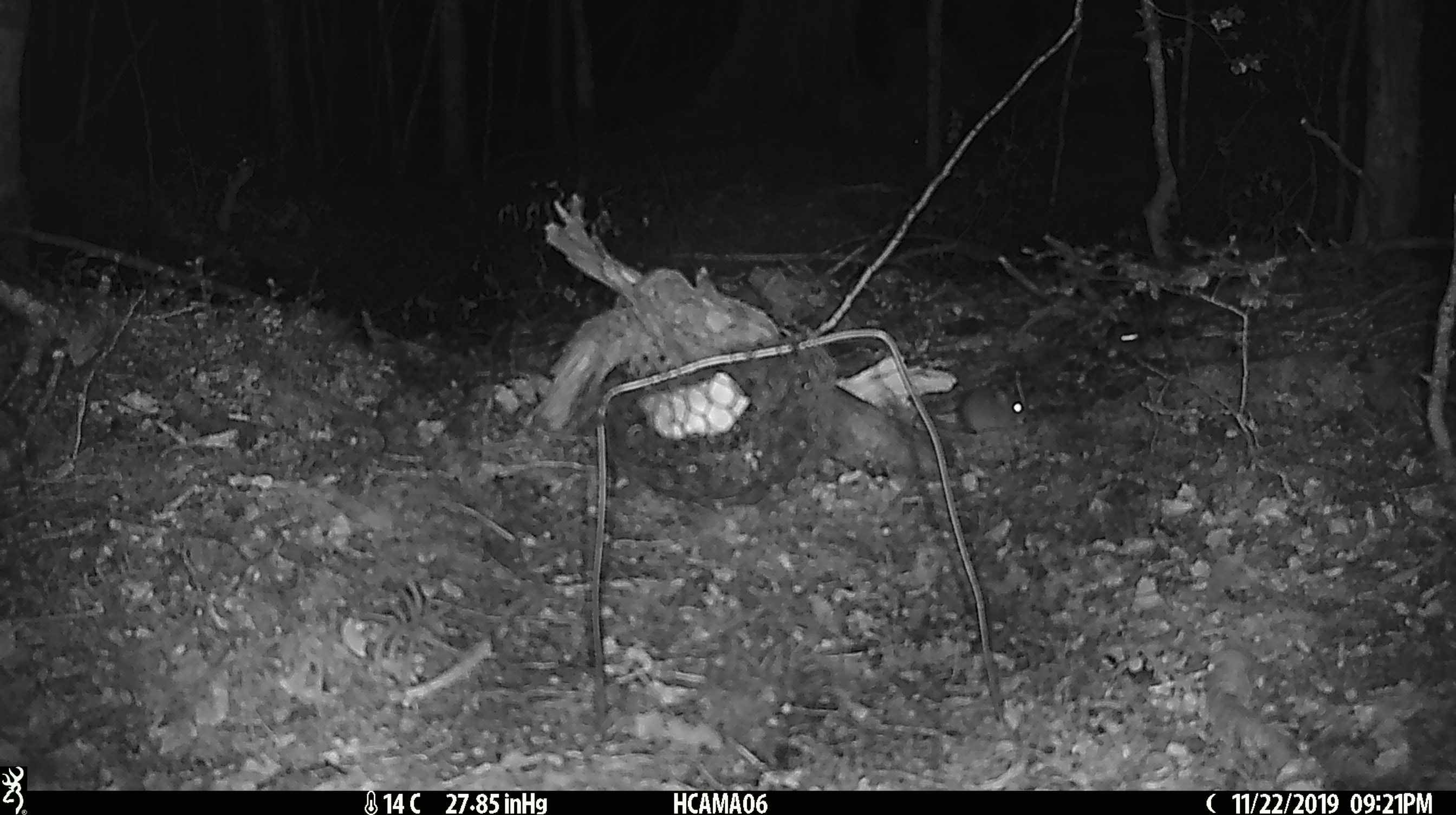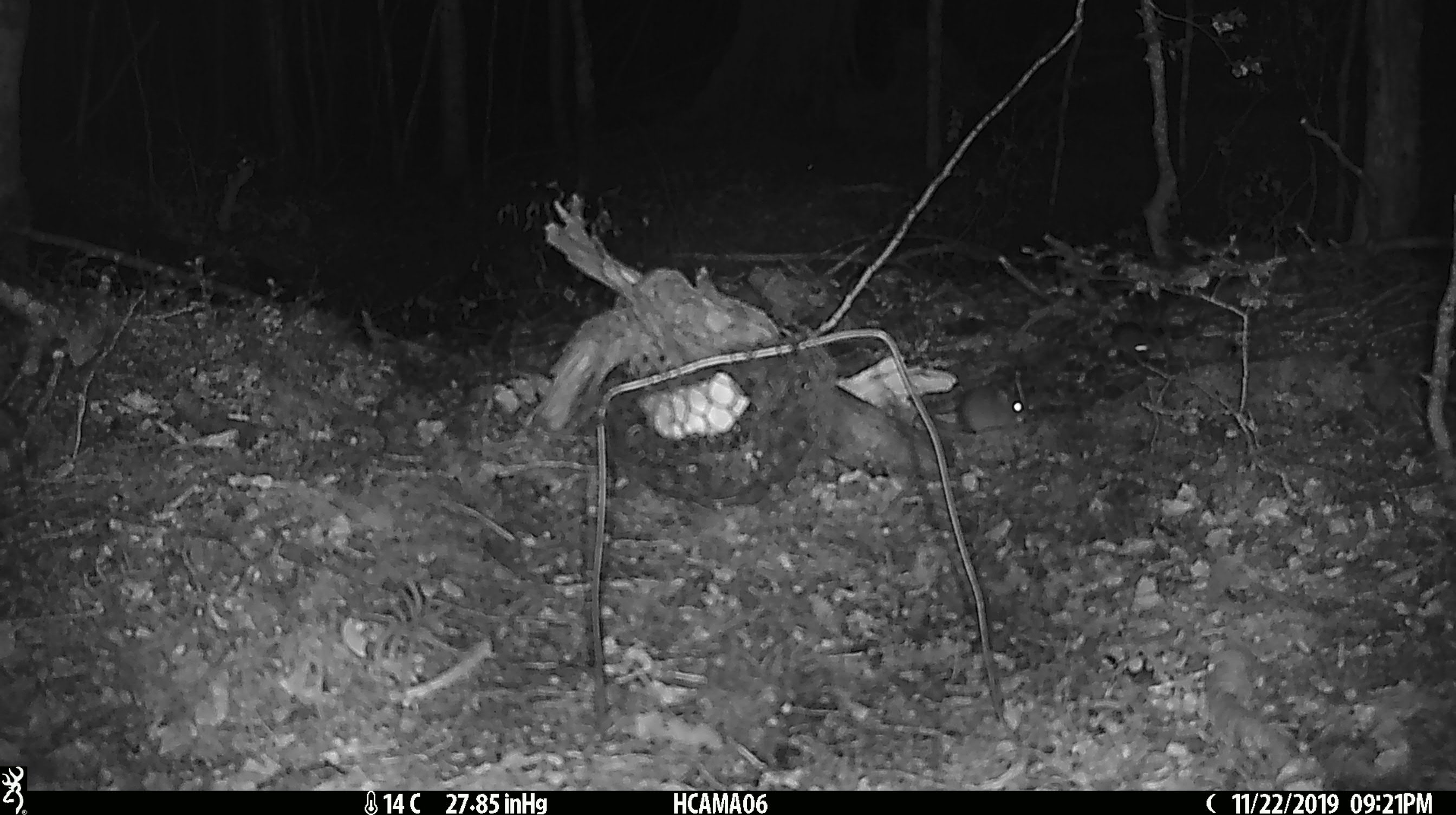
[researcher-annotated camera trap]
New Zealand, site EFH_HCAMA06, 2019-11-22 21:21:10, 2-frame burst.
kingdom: Animalia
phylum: Chordata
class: Mammalia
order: Rodentia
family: Muridae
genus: Mus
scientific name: Mus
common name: mouse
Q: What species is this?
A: Mouse (Mus).